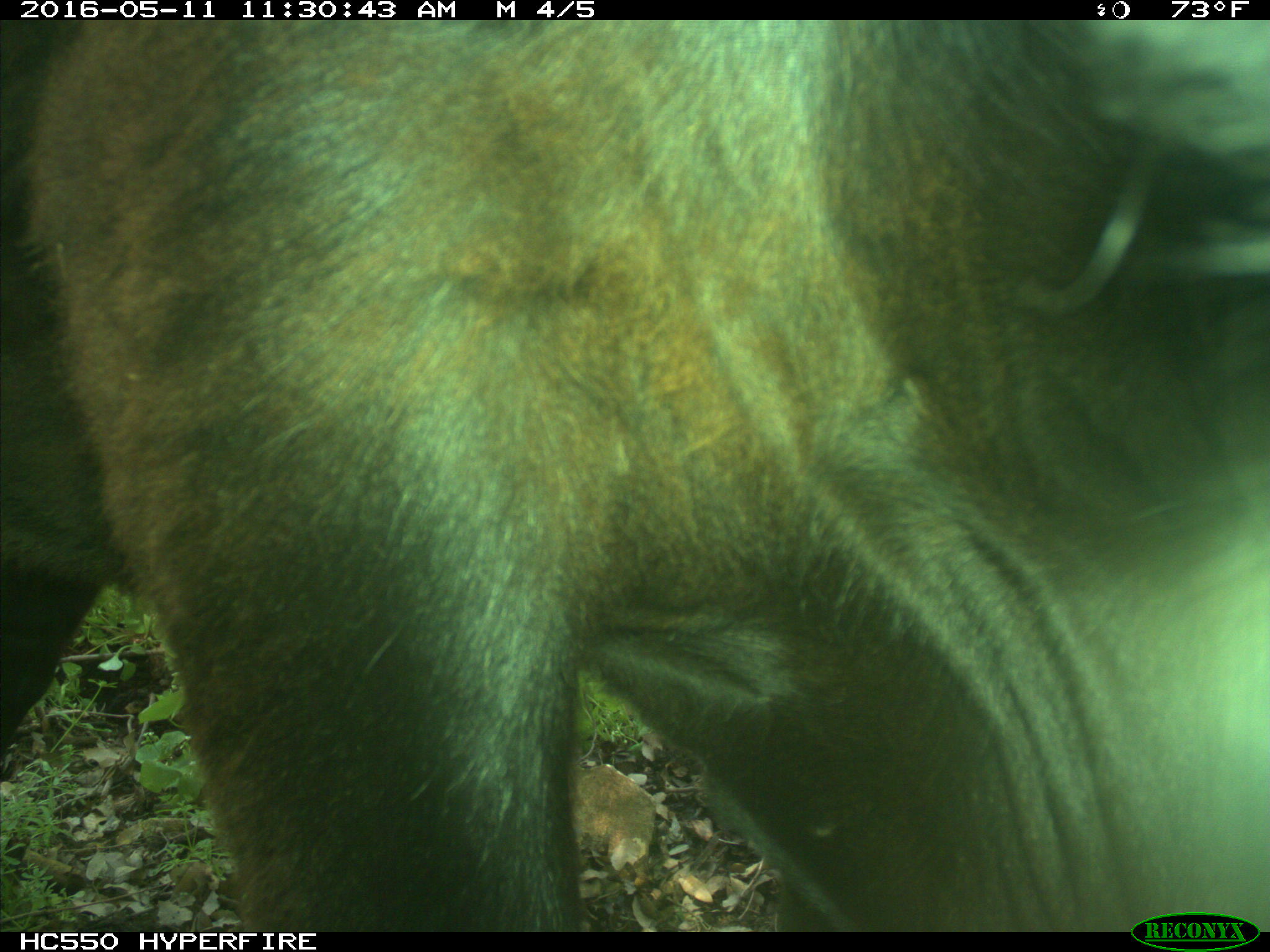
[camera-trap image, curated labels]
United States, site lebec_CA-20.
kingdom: Animalia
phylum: Chordata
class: Mammalia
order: Artiodactyla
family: Bovidae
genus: Bos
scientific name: Bos taurus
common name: domestic cow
Bos taurus (domestic cow).